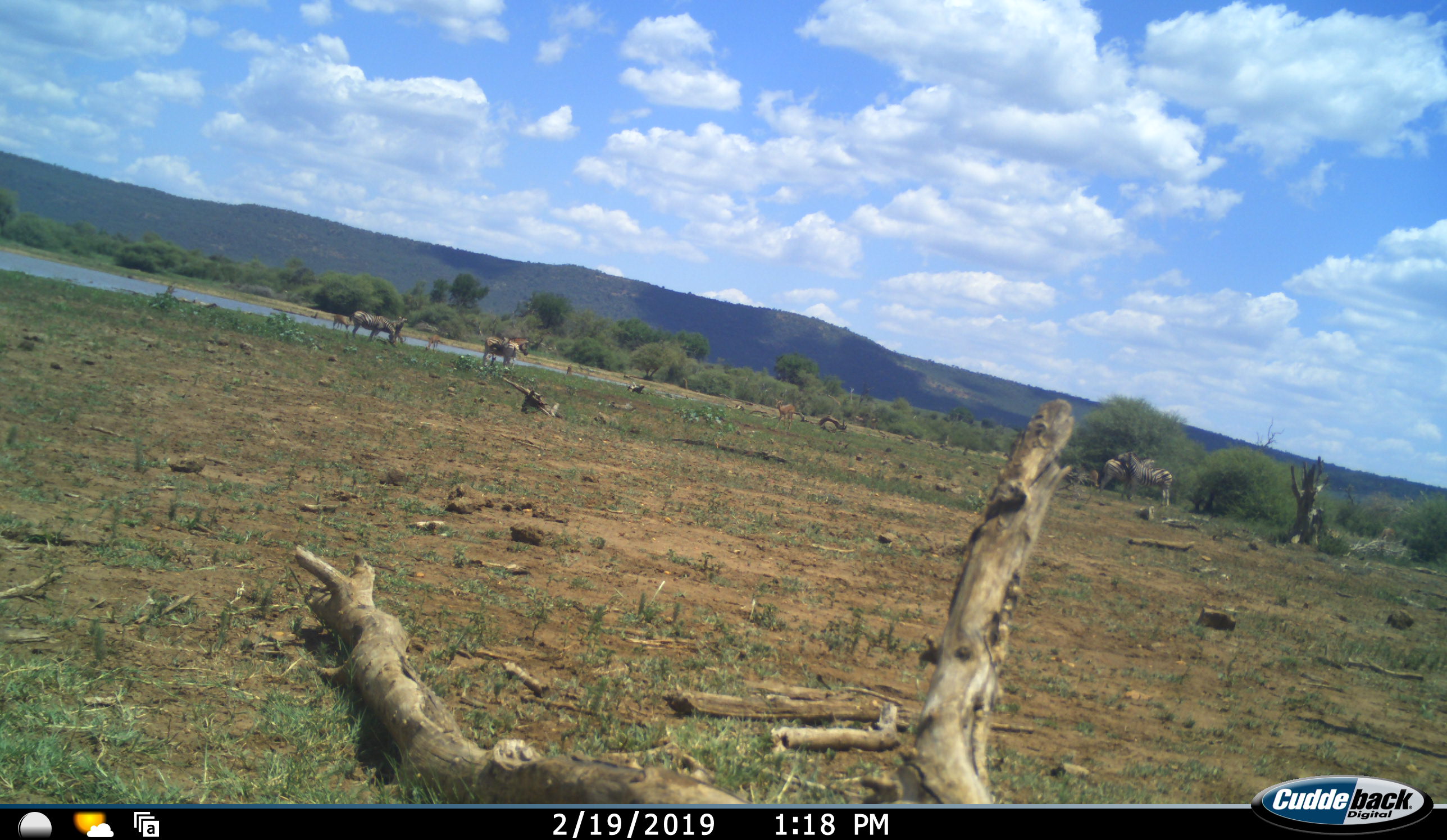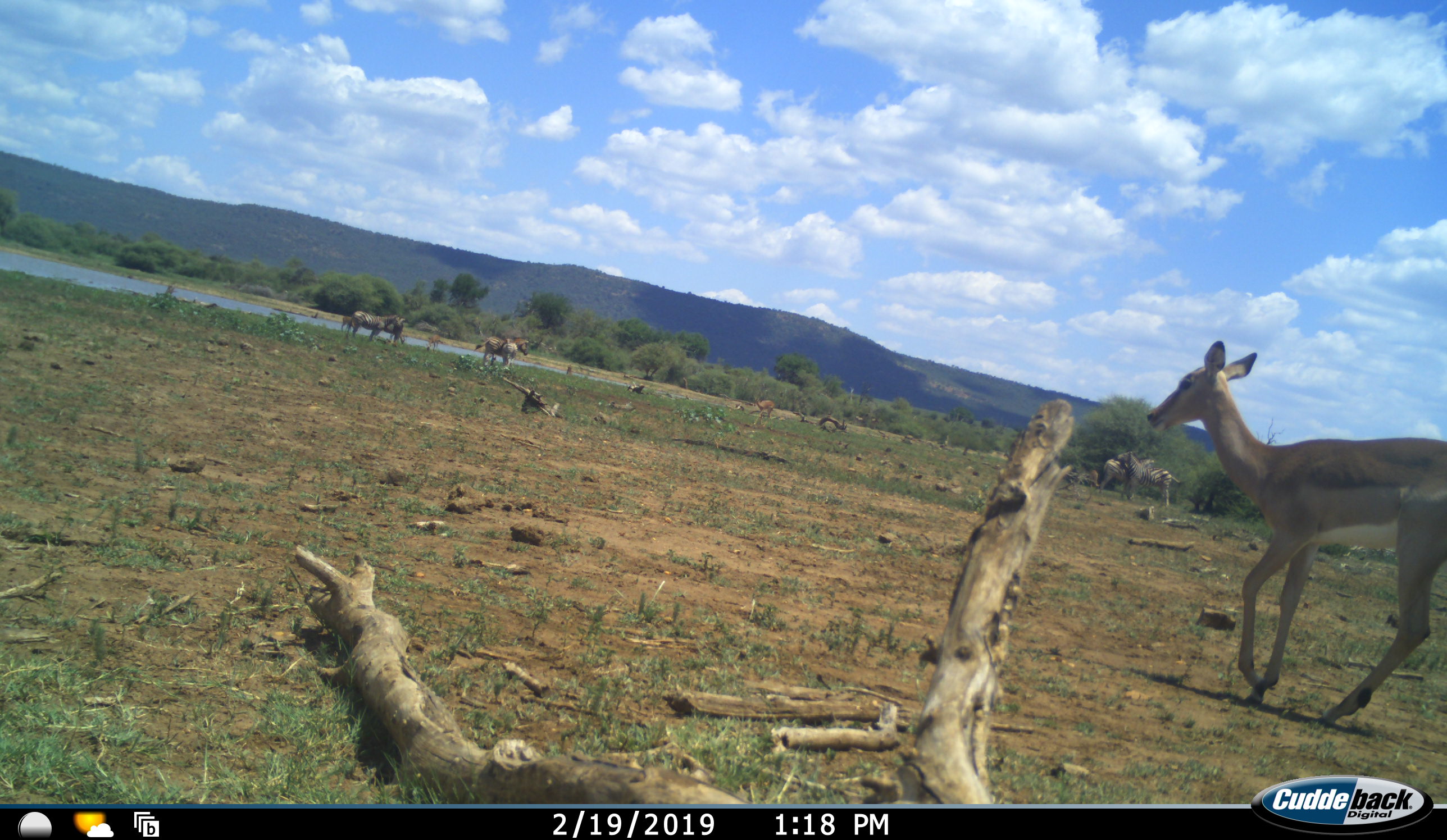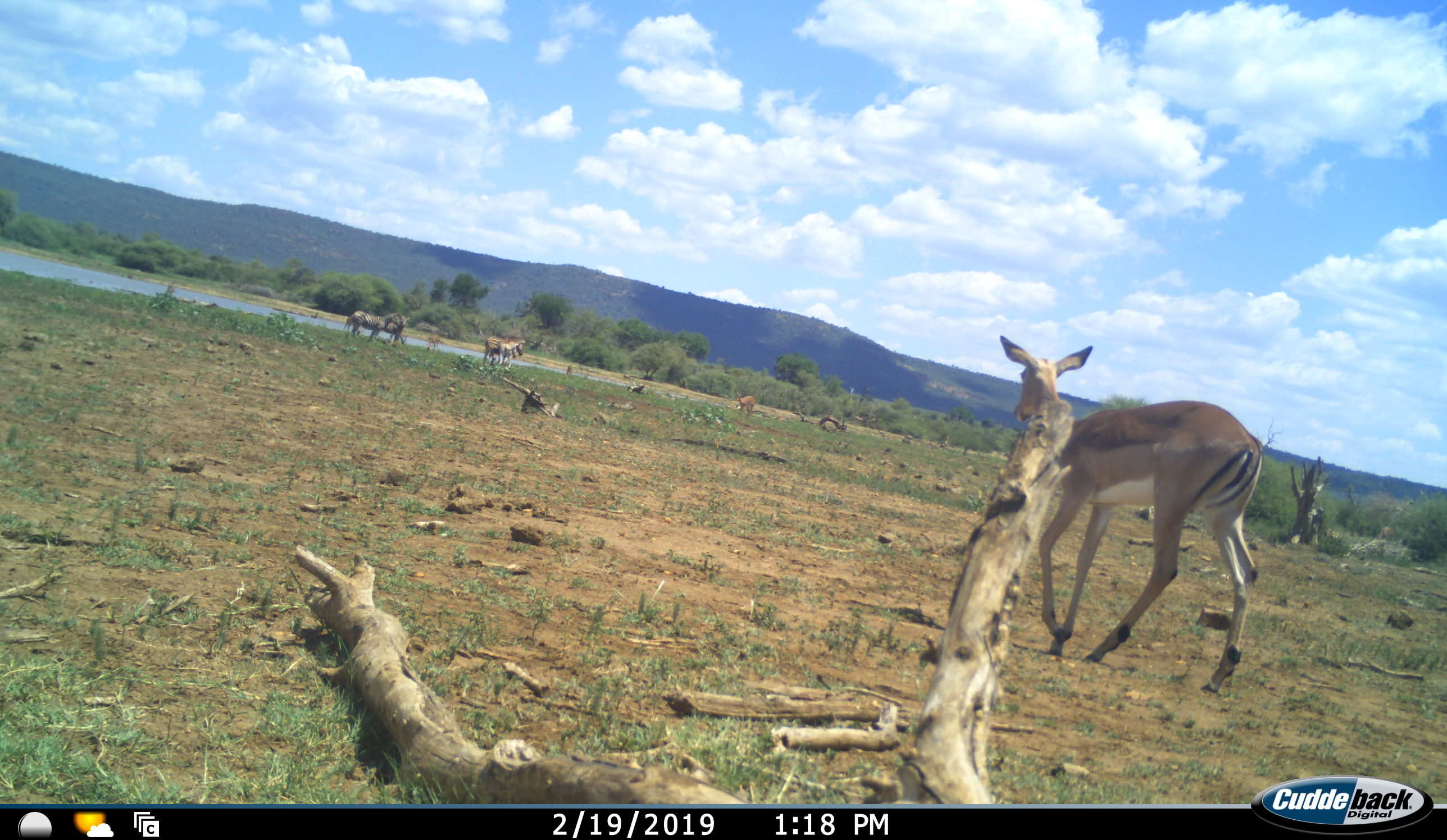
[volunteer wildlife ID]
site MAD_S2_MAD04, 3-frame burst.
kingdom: Animalia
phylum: Chordata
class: Mammalia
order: Artiodactyla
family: Bovidae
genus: Aepyceros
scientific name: Aepyceros melampus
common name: impala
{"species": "impala (Aepyceros melampus)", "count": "3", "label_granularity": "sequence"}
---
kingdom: Animalia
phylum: Chordata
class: Mammalia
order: Perissodactyla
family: Equidae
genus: Equus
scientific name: Equus quagga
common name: plains zebra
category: zebraplains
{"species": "zebraplains (plains zebra) (Equus quagga)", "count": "5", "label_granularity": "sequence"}